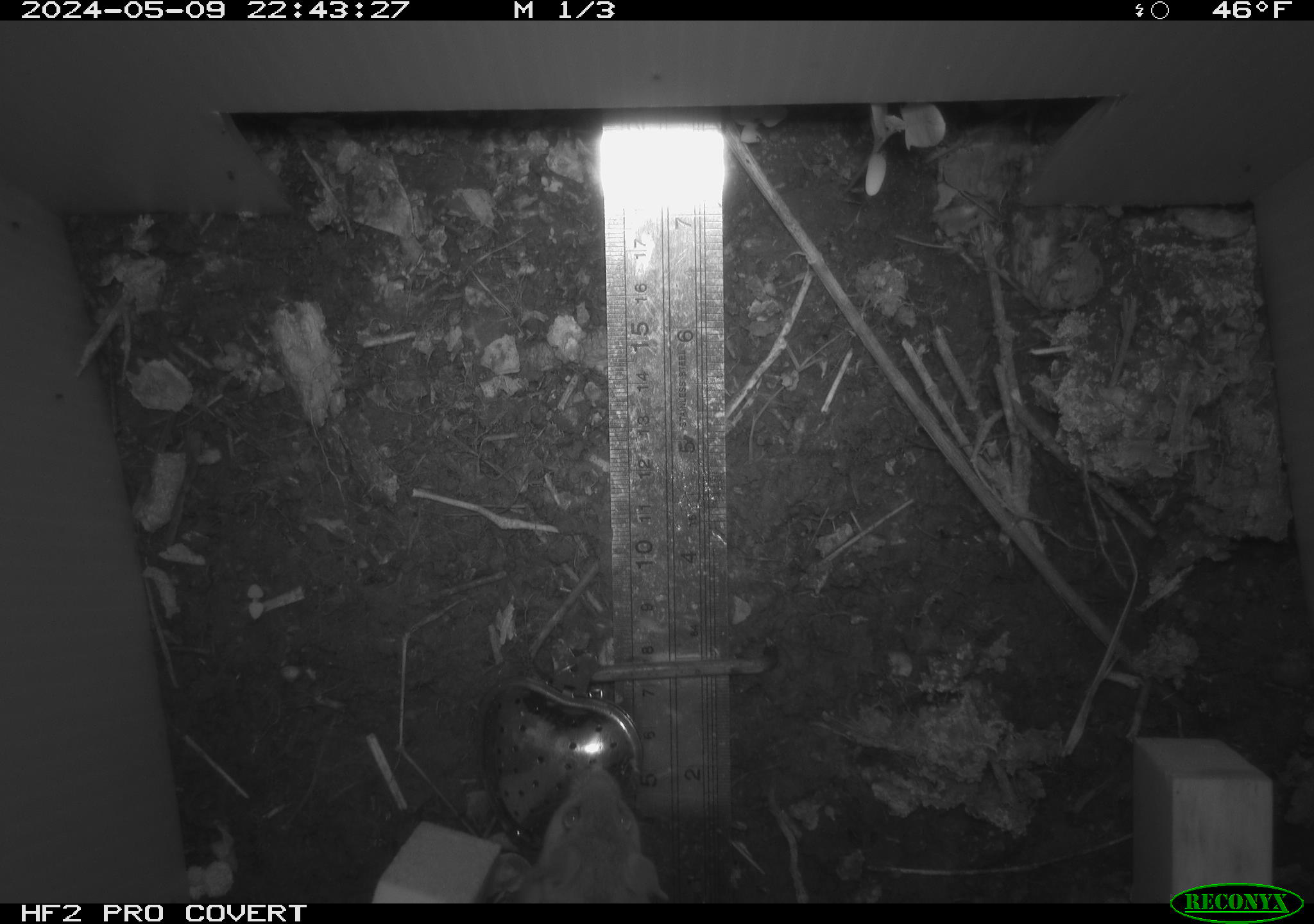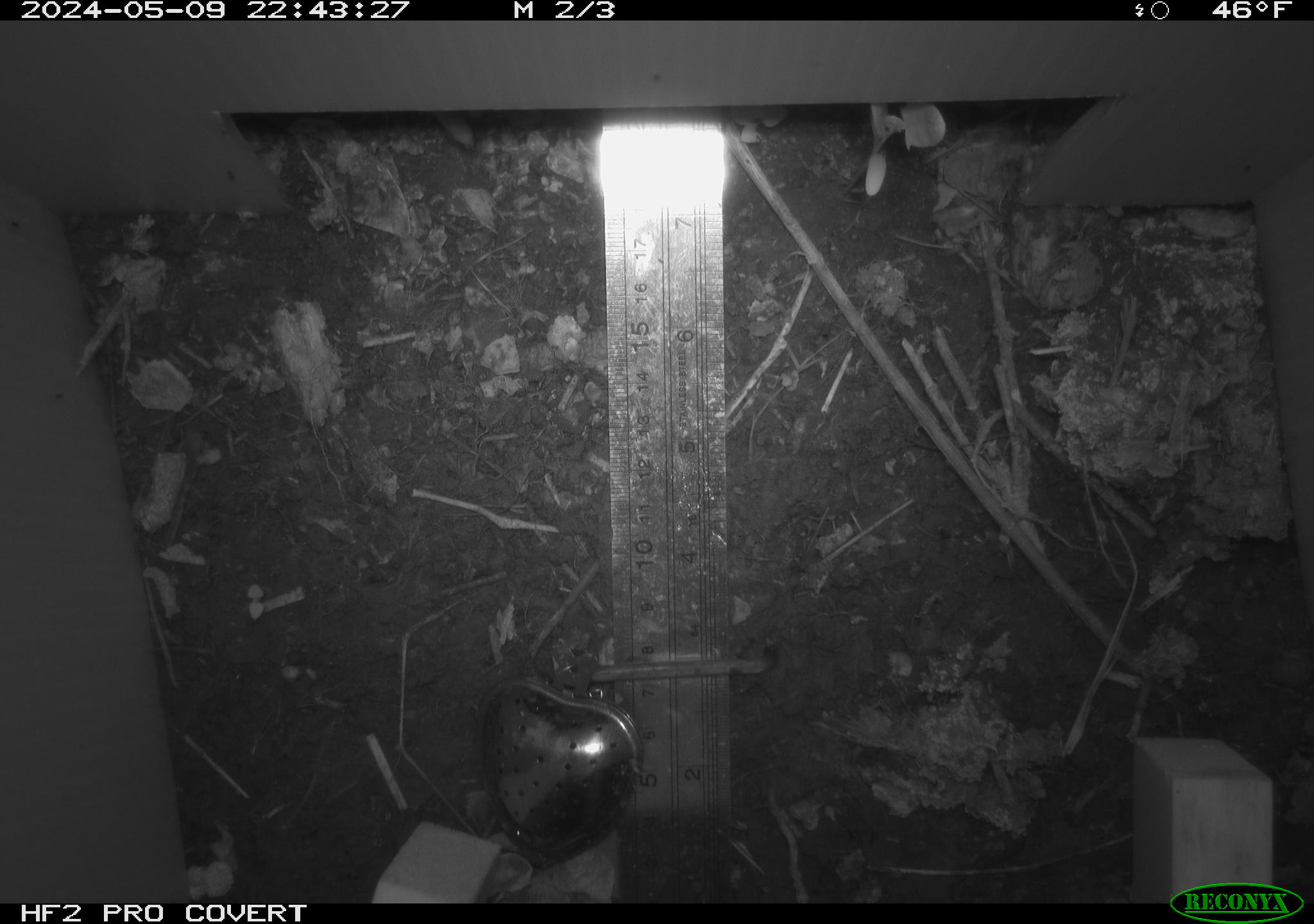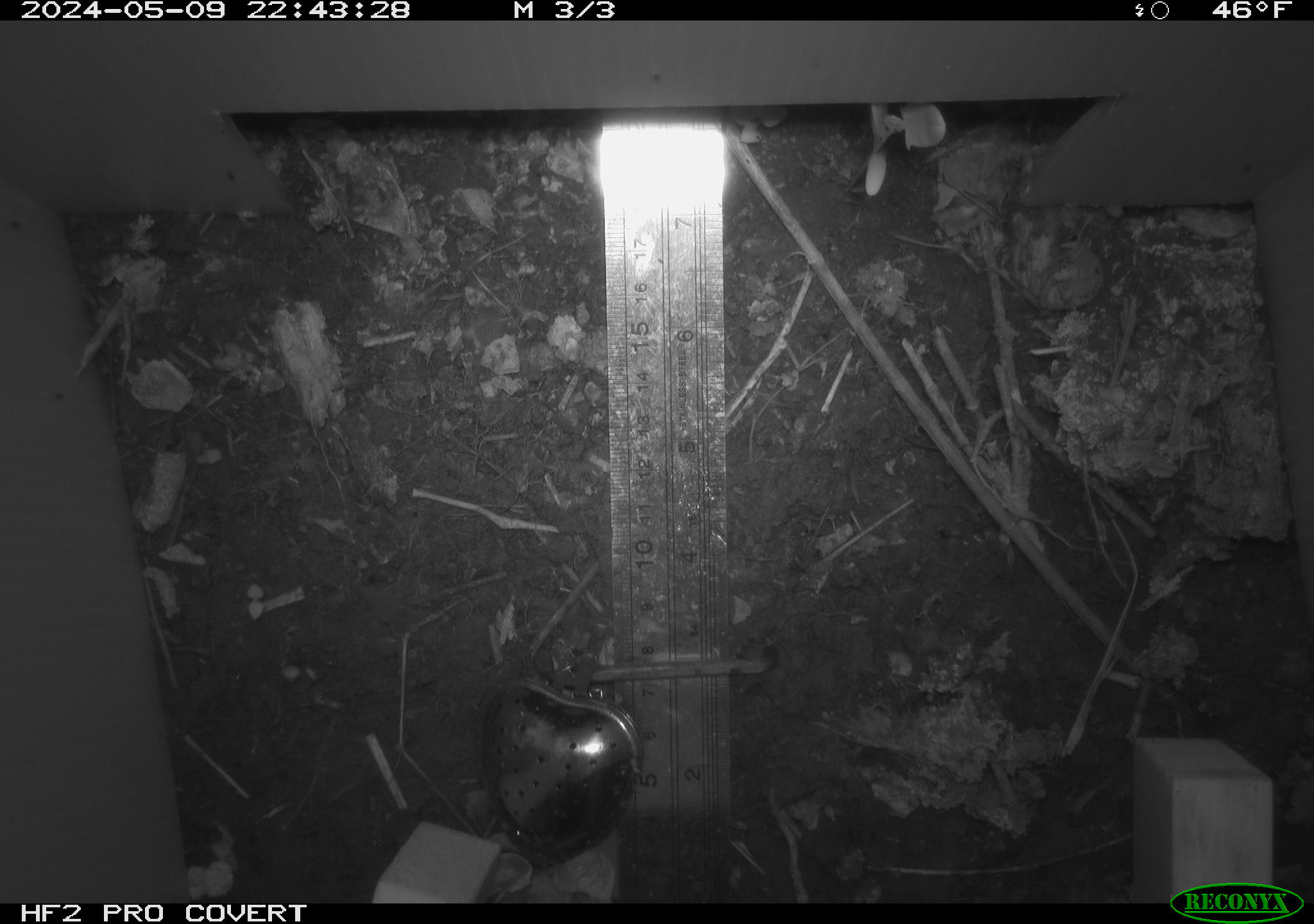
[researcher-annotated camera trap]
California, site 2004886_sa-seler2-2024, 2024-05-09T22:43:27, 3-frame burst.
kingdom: Animalia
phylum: Chordata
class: Mammalia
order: Rodentia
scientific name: Rodentia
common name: mouse species